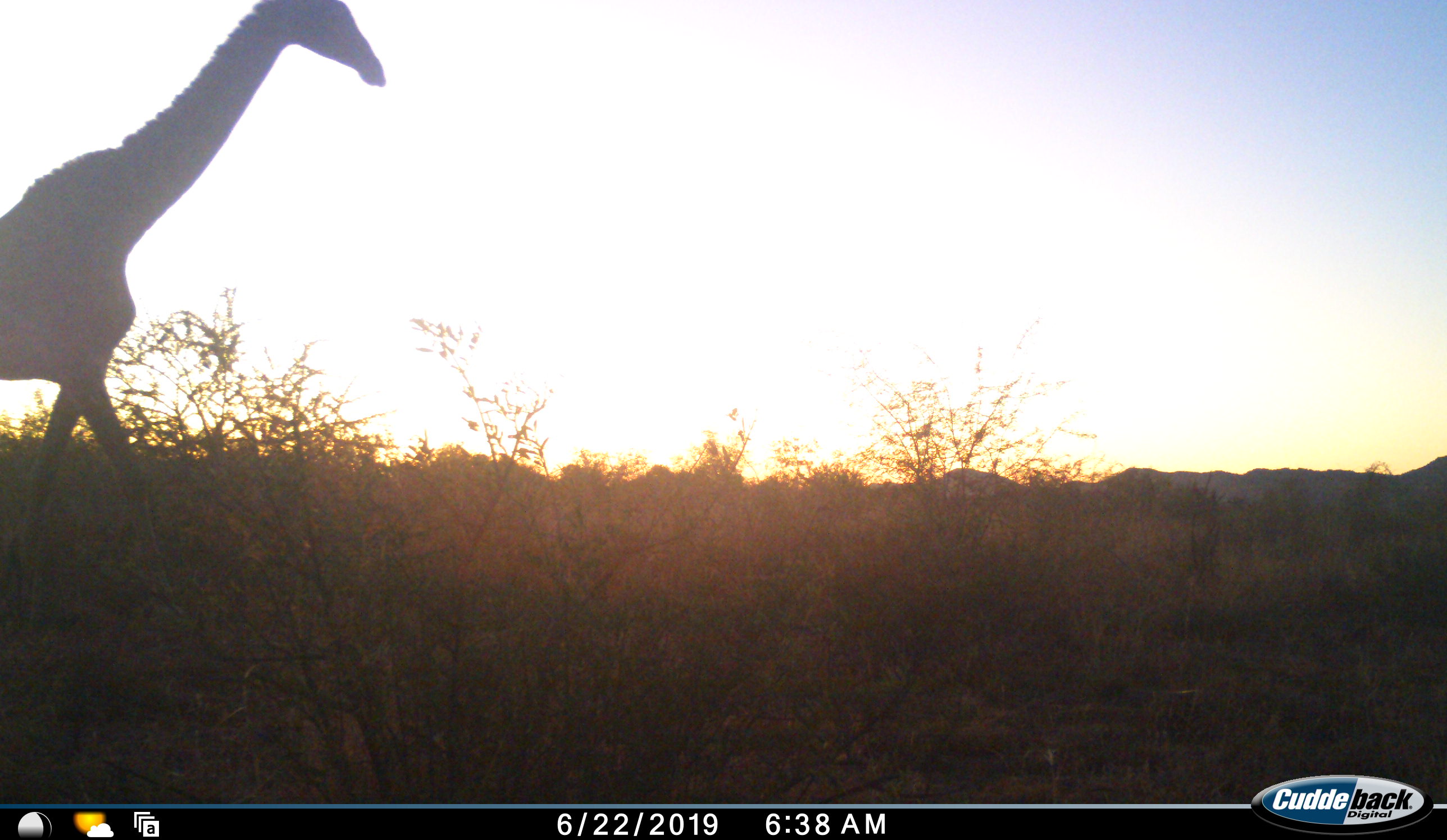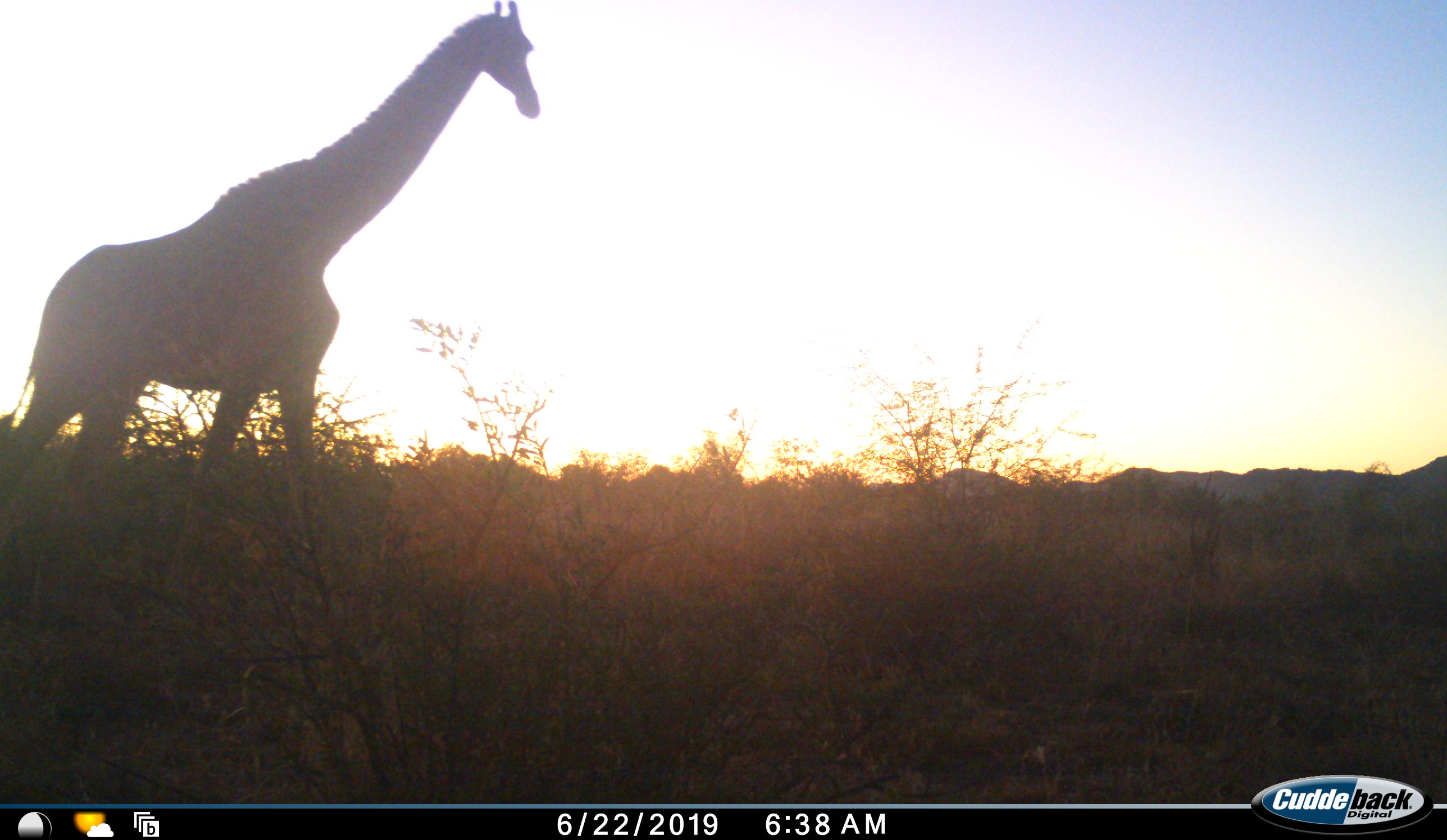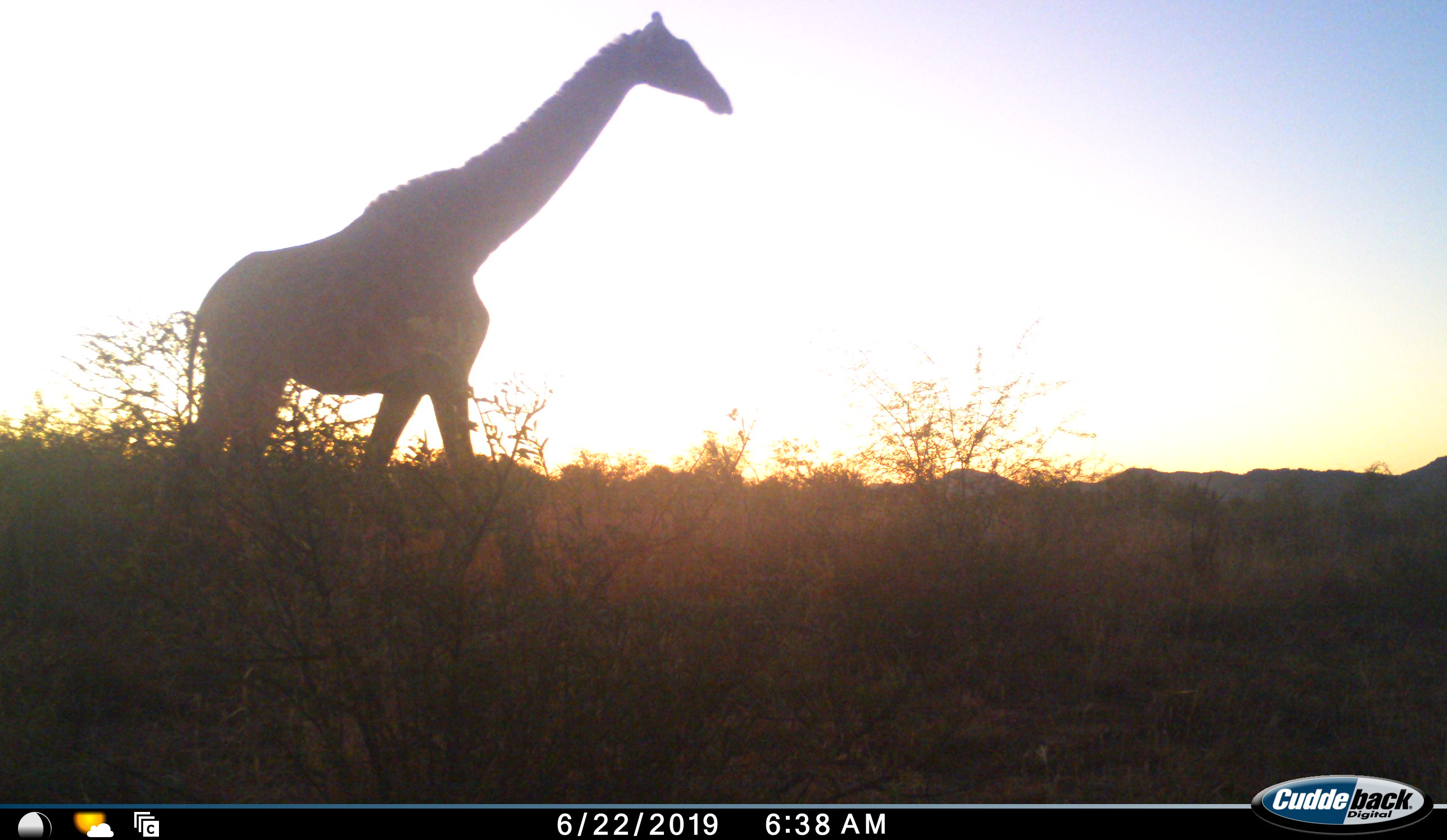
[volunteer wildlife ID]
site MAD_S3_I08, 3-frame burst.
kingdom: Animalia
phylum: Chordata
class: Mammalia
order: Artiodactyla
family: Giraffidae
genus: Giraffa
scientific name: Giraffa camelopardalis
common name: giraffe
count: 1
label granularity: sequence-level